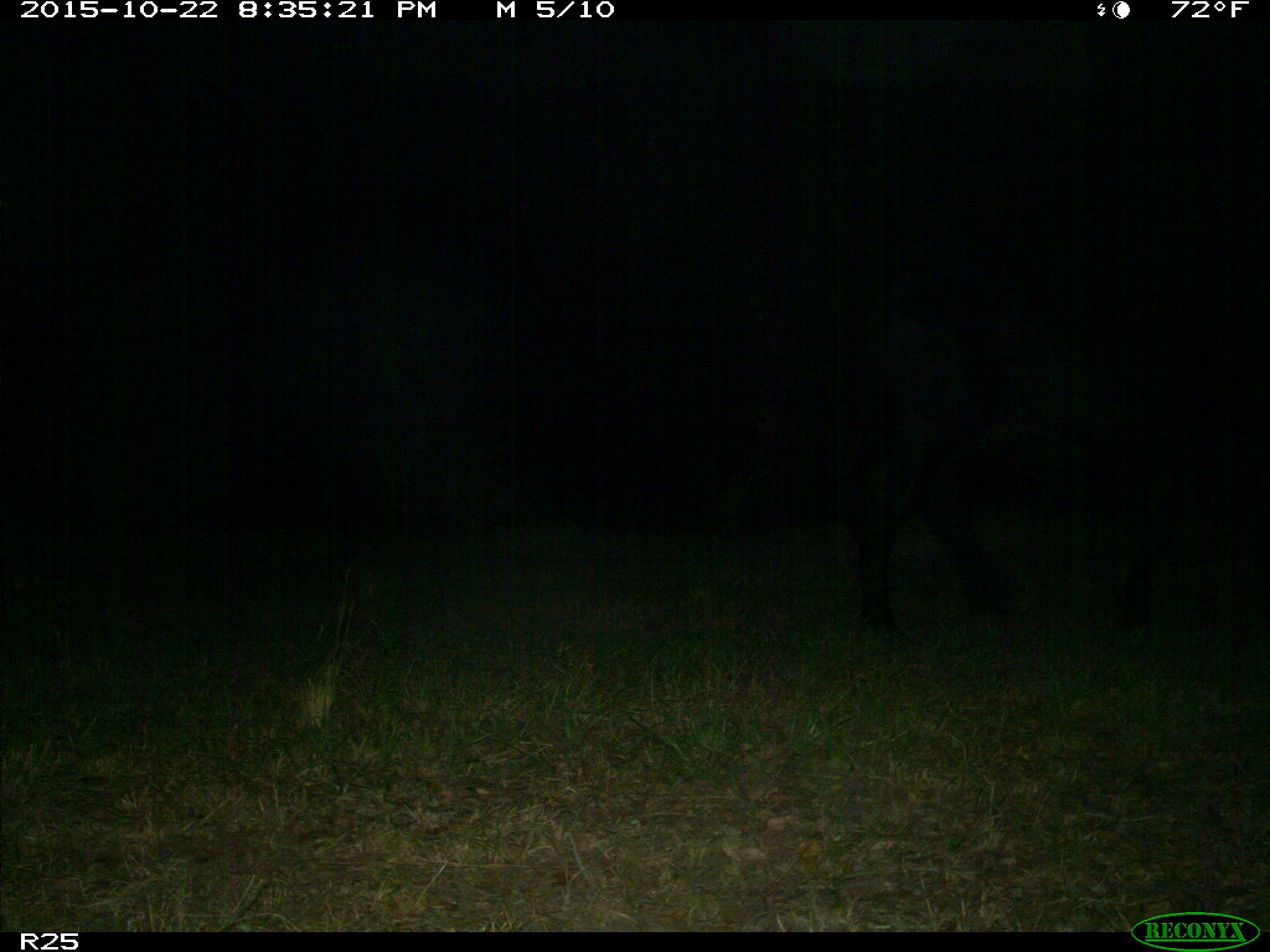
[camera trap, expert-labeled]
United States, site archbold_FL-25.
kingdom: Animalia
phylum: Chordata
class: Mammalia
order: Artiodactyla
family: Bovidae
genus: Bos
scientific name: Bos taurus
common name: domestic cow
Bos taurus (domestic cow).